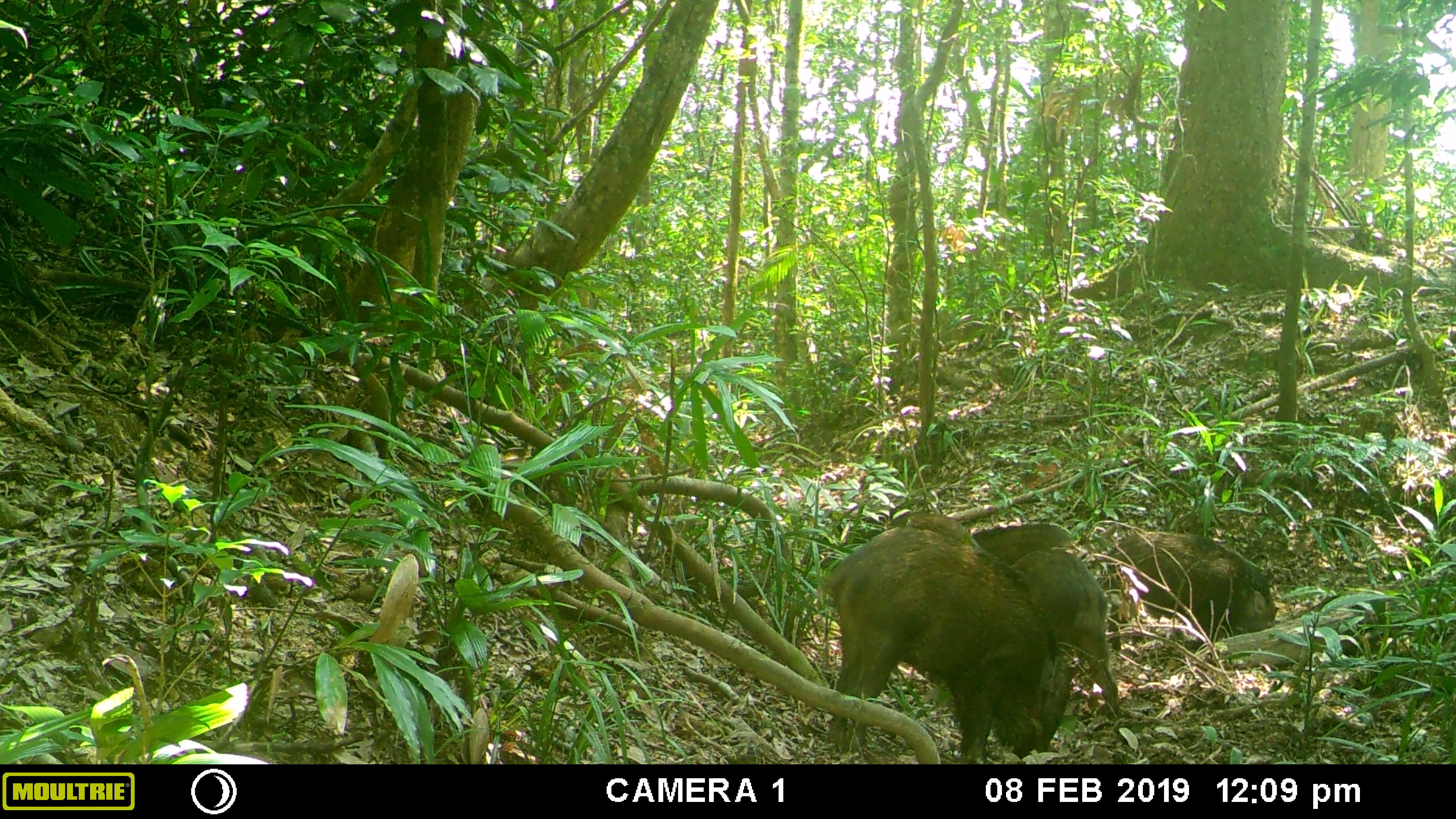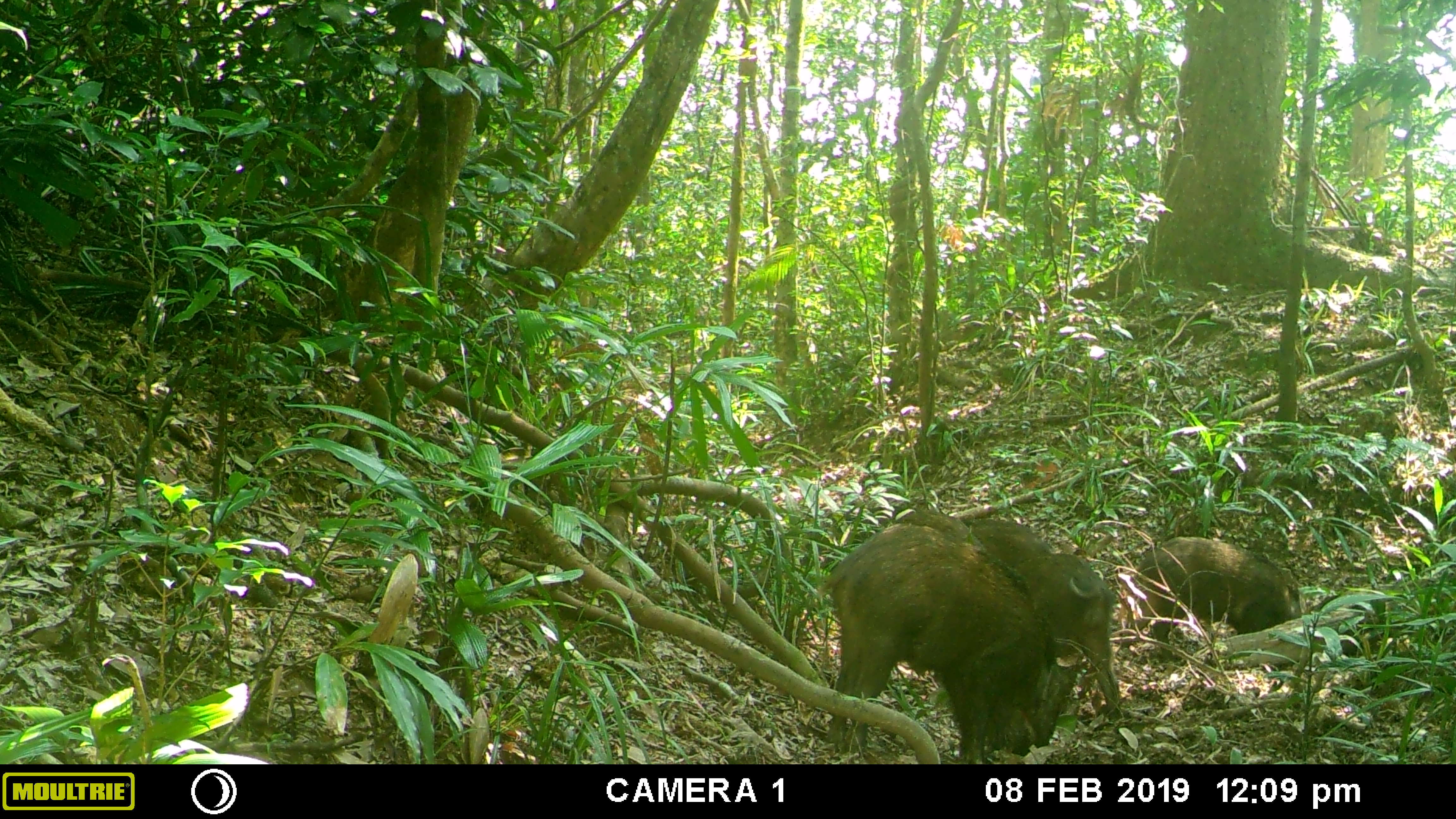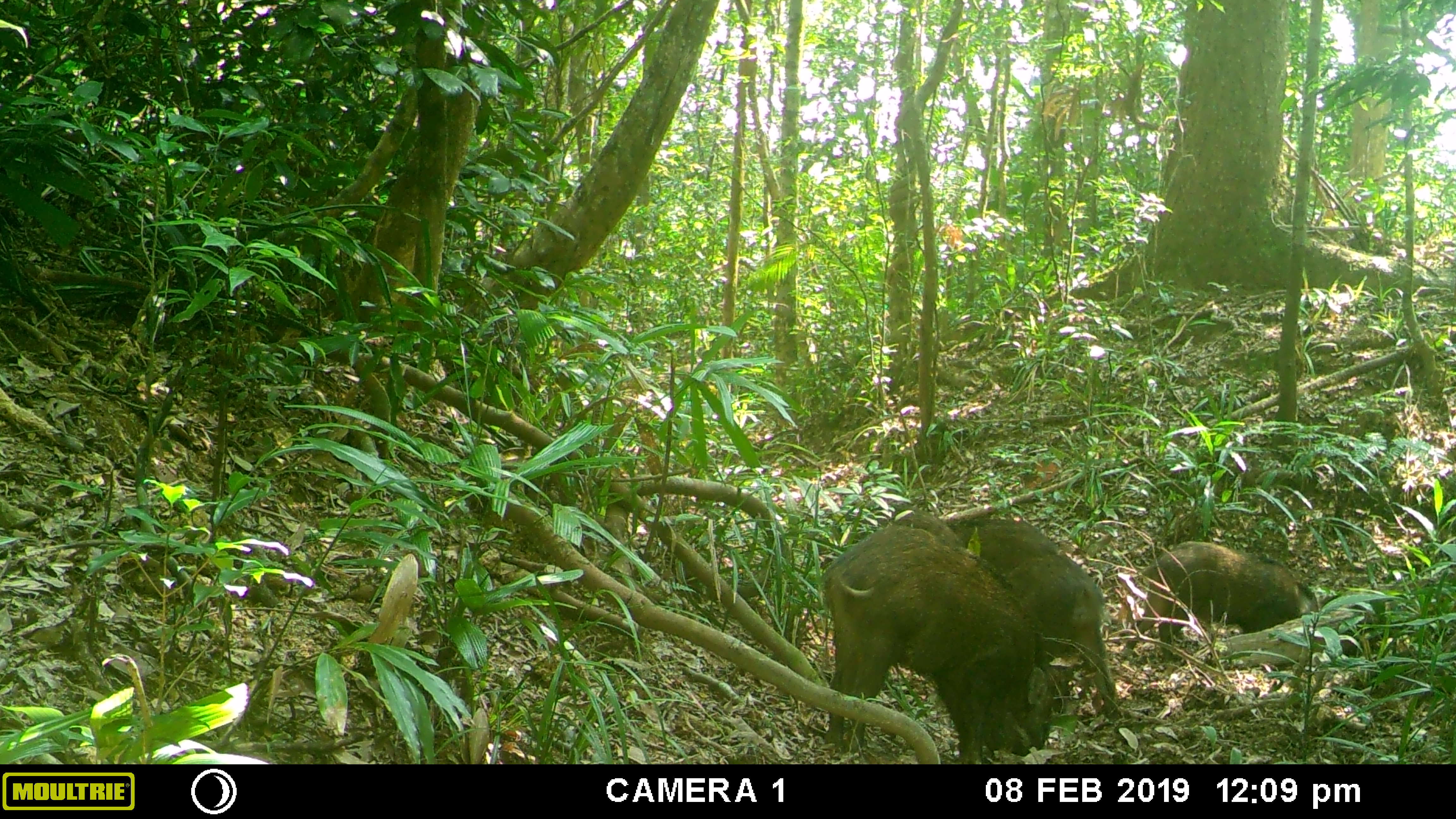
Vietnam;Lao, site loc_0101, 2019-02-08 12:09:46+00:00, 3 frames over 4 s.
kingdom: Animalia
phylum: Chordata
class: Mammalia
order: Artiodactyla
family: Suidae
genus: Sus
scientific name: Sus scrofa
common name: eurasian wild pig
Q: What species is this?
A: Eurasian wild pig (Sus scrofa).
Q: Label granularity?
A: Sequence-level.